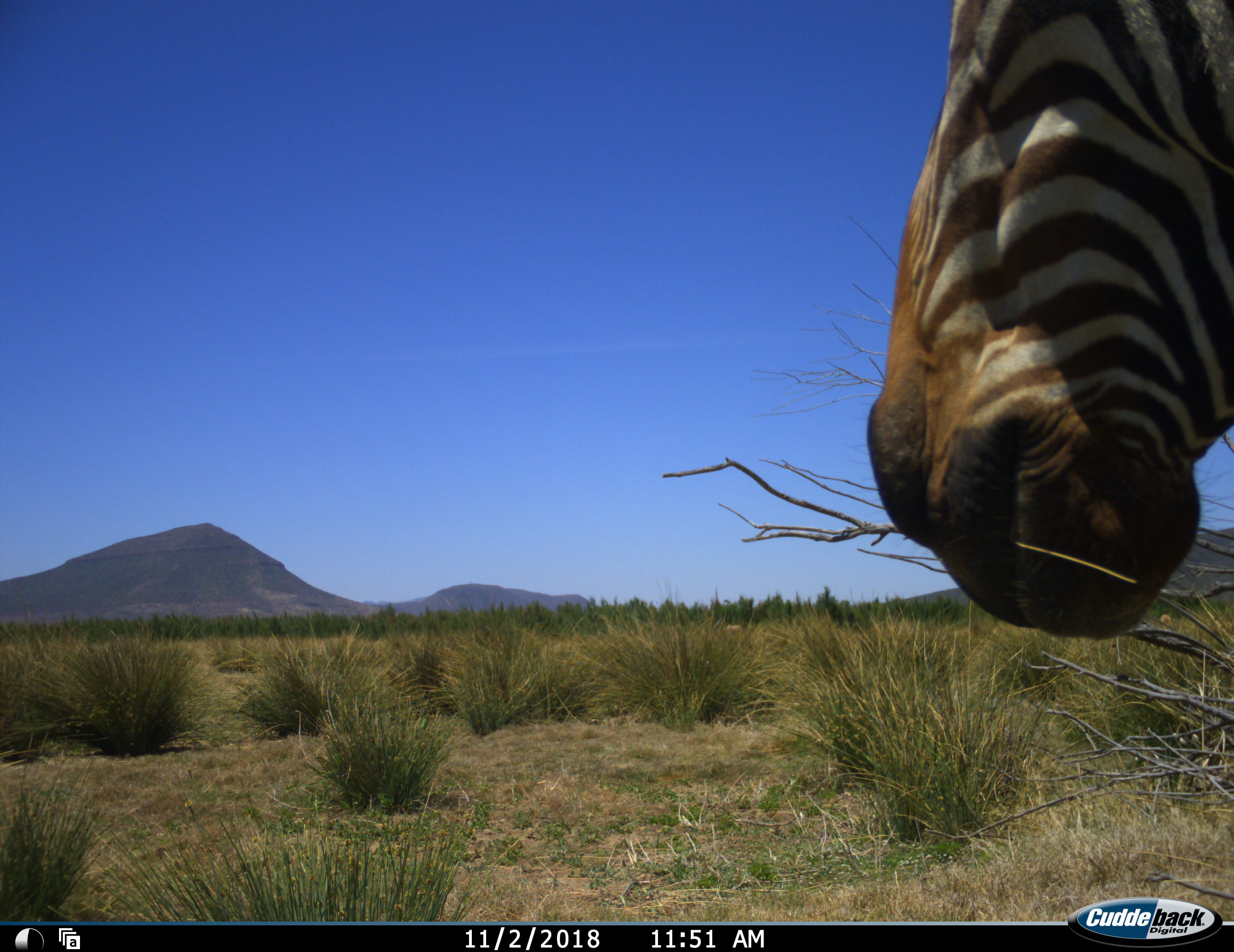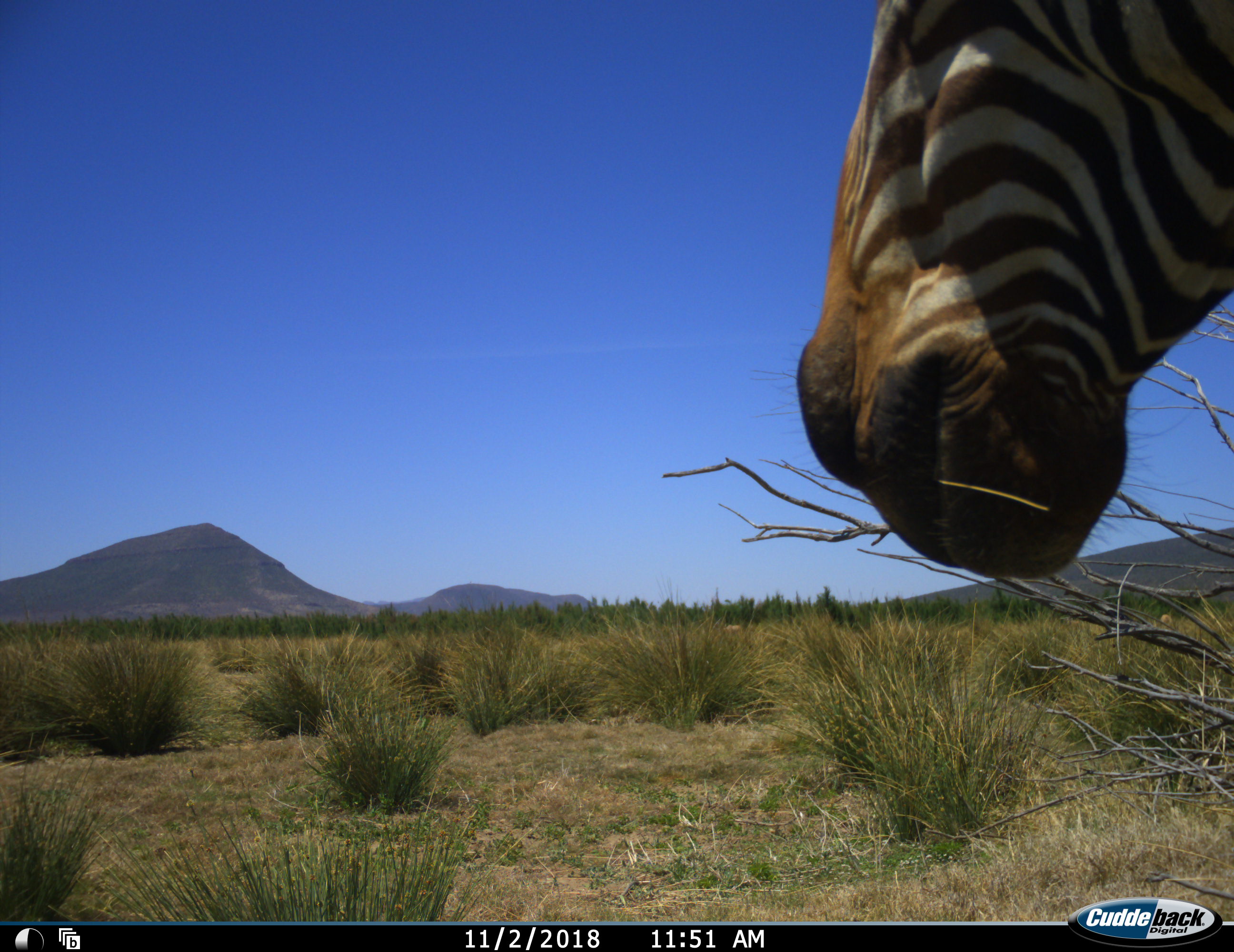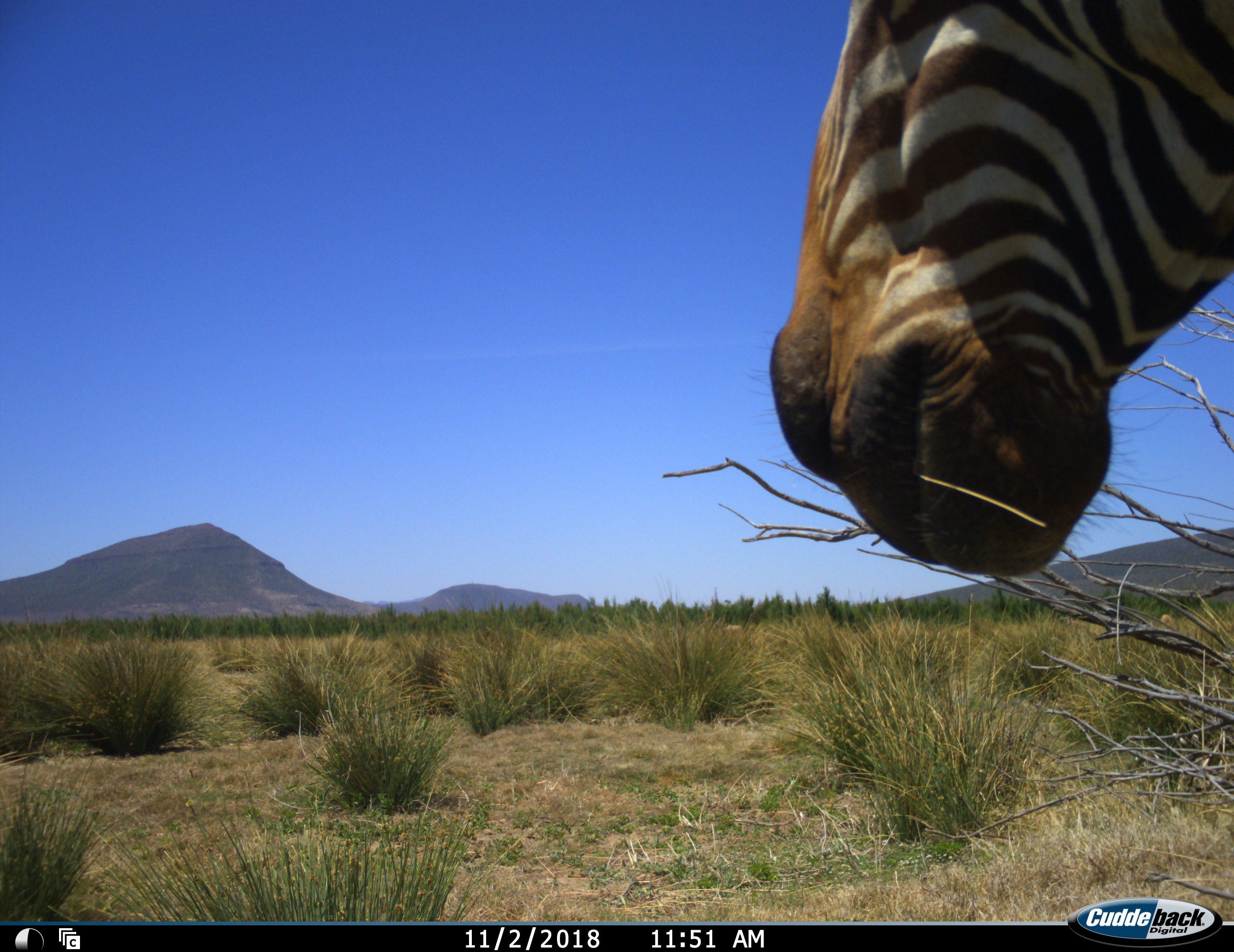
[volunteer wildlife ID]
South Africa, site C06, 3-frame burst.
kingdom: Animalia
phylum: Chordata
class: Mammalia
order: Perissodactyla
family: Equidae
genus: Equus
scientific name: Equus zebra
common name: mountain zebra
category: zebramountain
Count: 1.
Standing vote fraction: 80%.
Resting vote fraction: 0%.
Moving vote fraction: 0%.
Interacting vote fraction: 0%.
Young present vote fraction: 0%.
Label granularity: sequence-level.